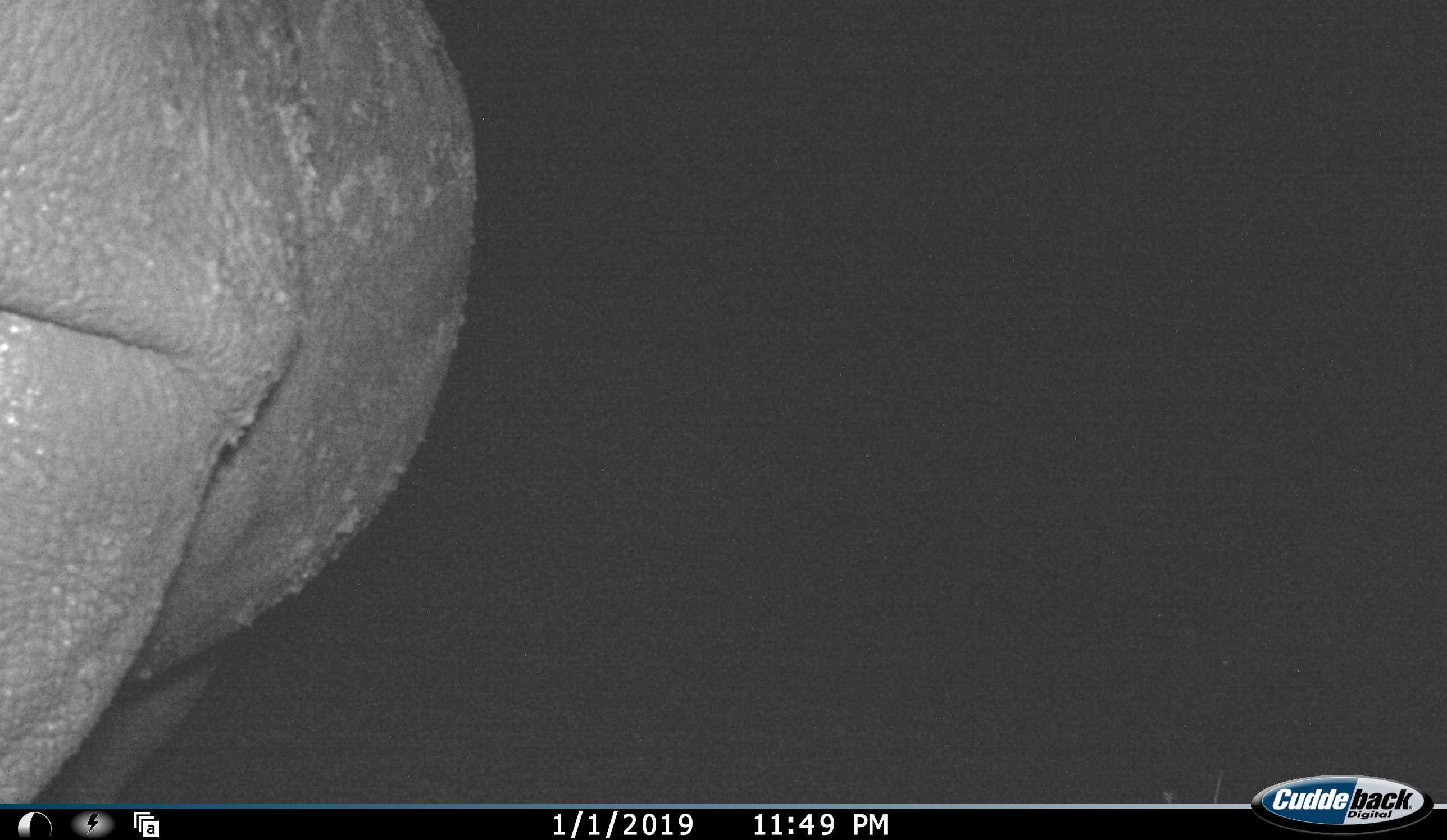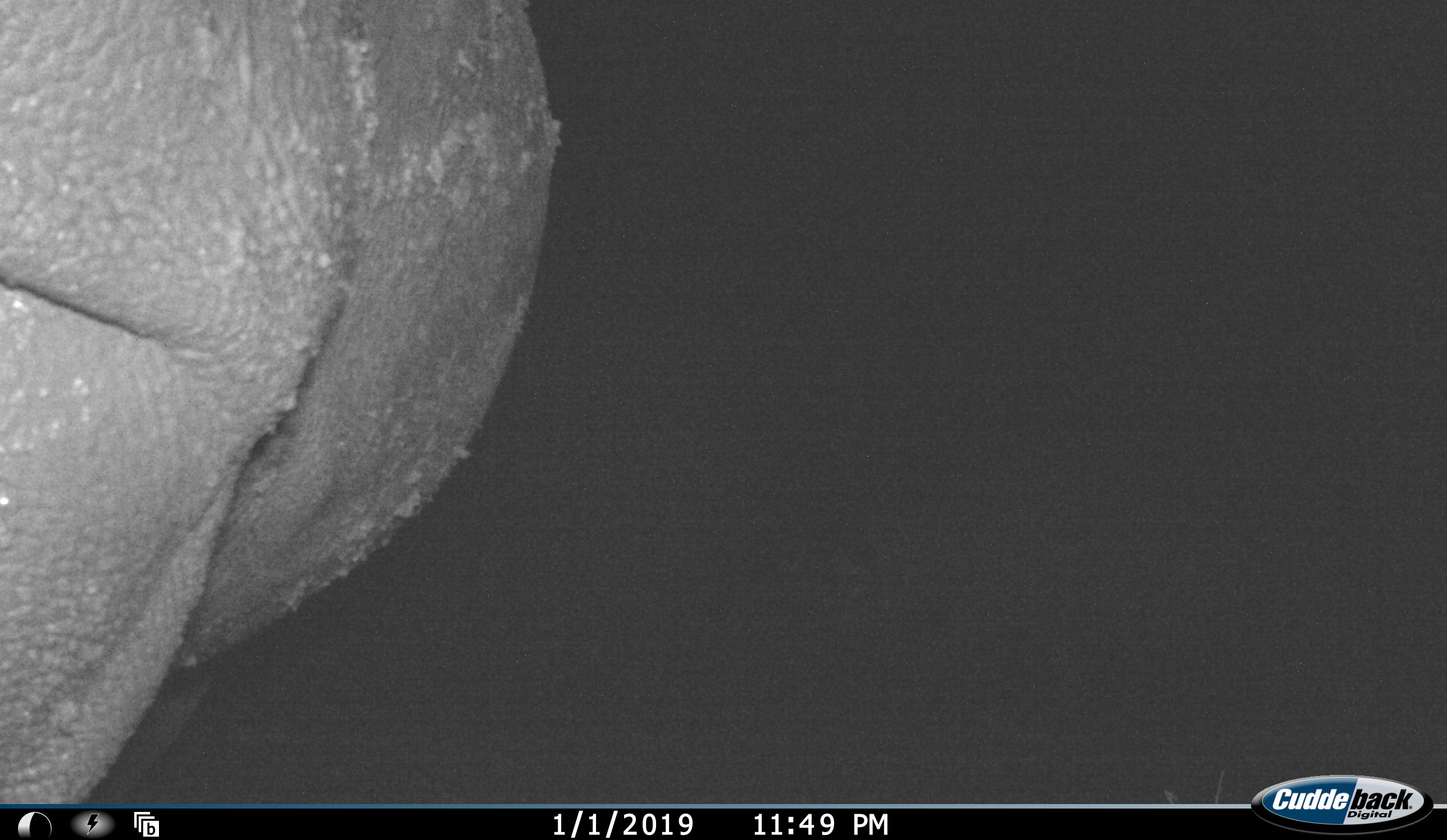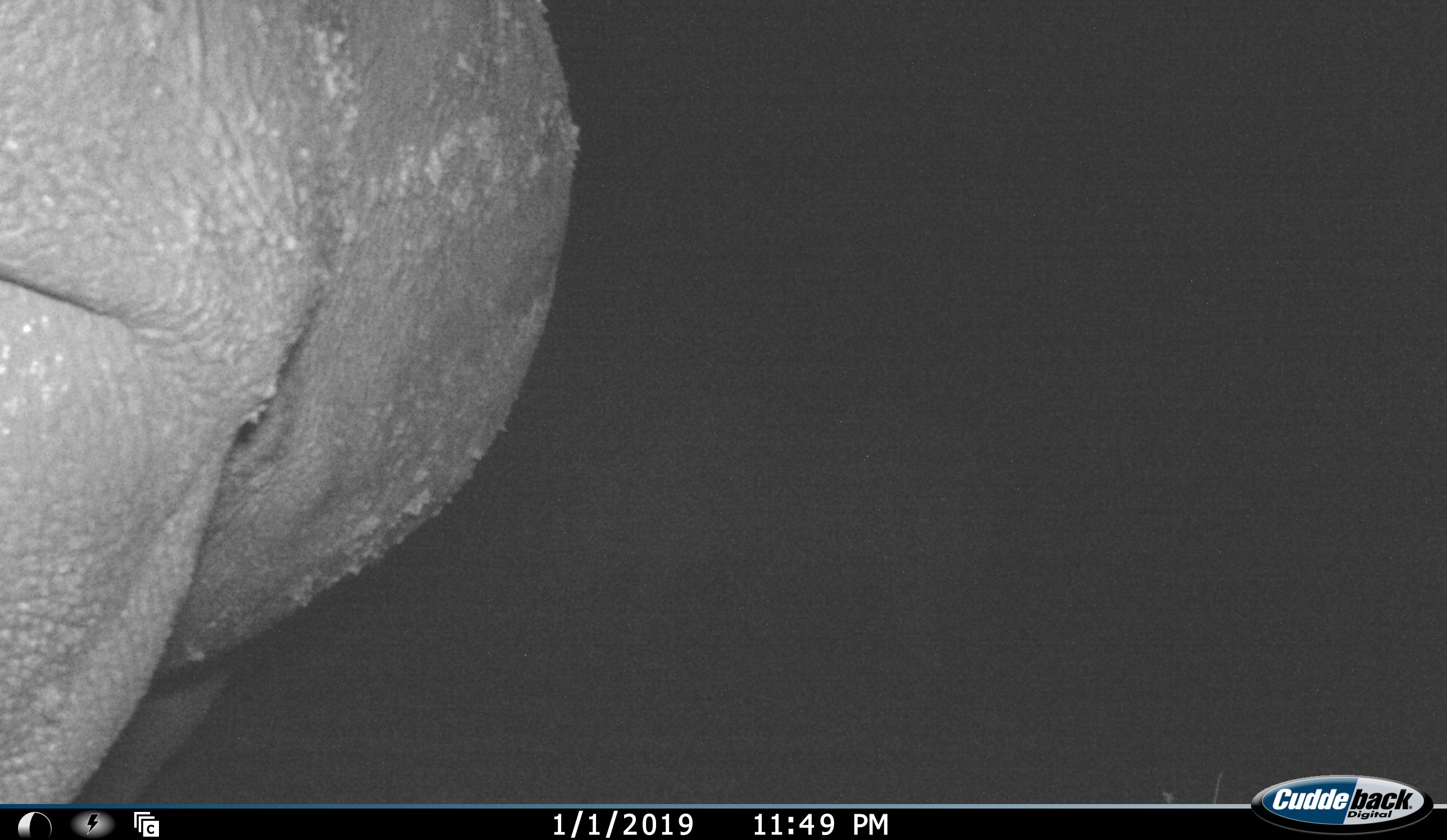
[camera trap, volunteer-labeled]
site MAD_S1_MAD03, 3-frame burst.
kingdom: Animalia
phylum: Chordata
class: Mammalia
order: Perissodactyla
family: Rhinocerotidae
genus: Ceratotherium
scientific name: Ceratotherium simum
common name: white rhinoceros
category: rhinoceroswhite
Rhinoceroswhite (white rhinoceros) (Ceratotherium simum), count 1. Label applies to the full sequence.